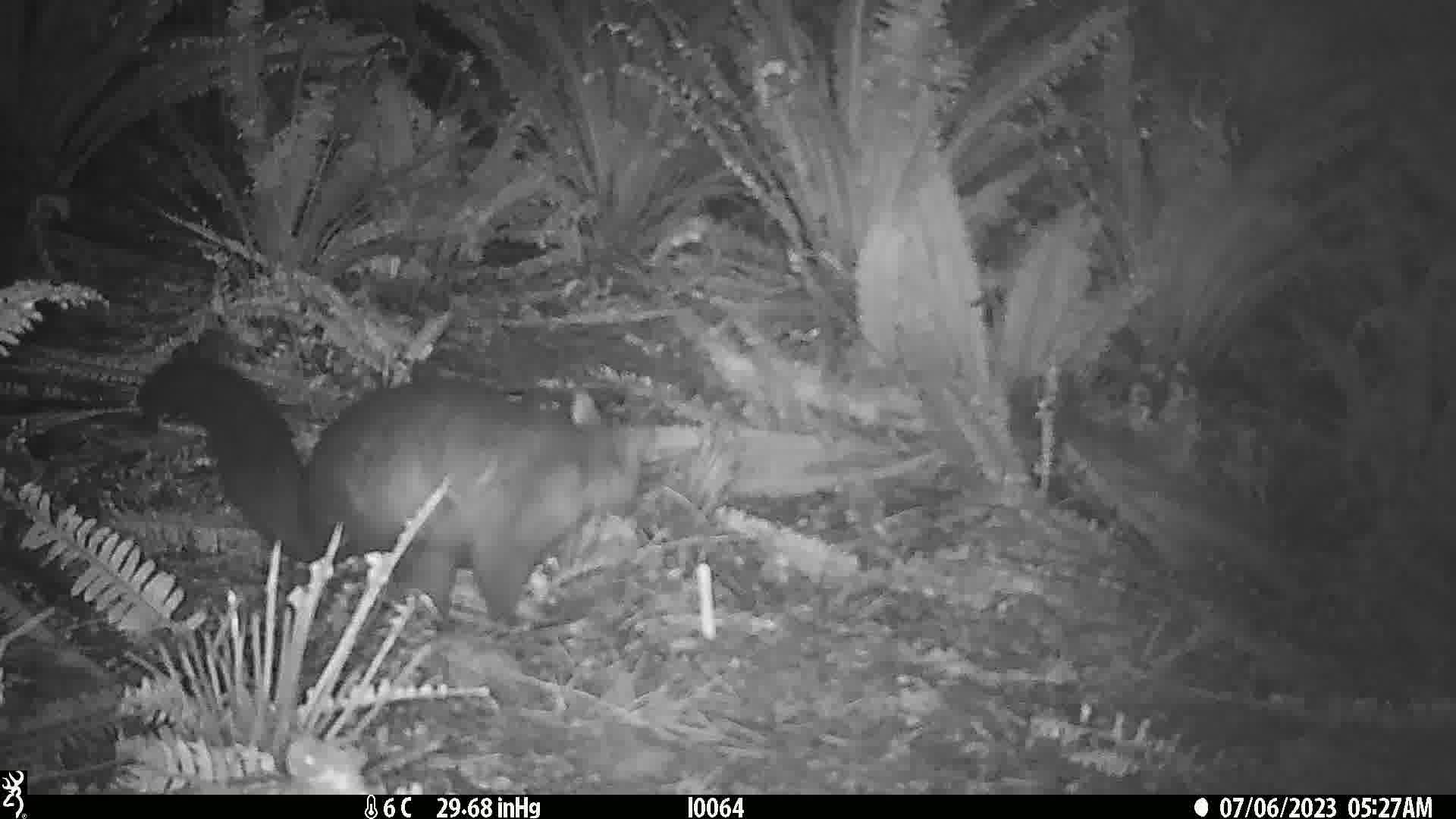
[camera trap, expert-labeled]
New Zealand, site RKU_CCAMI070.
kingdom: Animalia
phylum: Chordata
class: Mammalia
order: Diprotodontia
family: Phalangeridae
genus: Trichosurus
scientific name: Trichosurus vulpecula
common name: common brushtail possum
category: possum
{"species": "possum (common brushtail possum) (Trichosurus vulpecula)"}